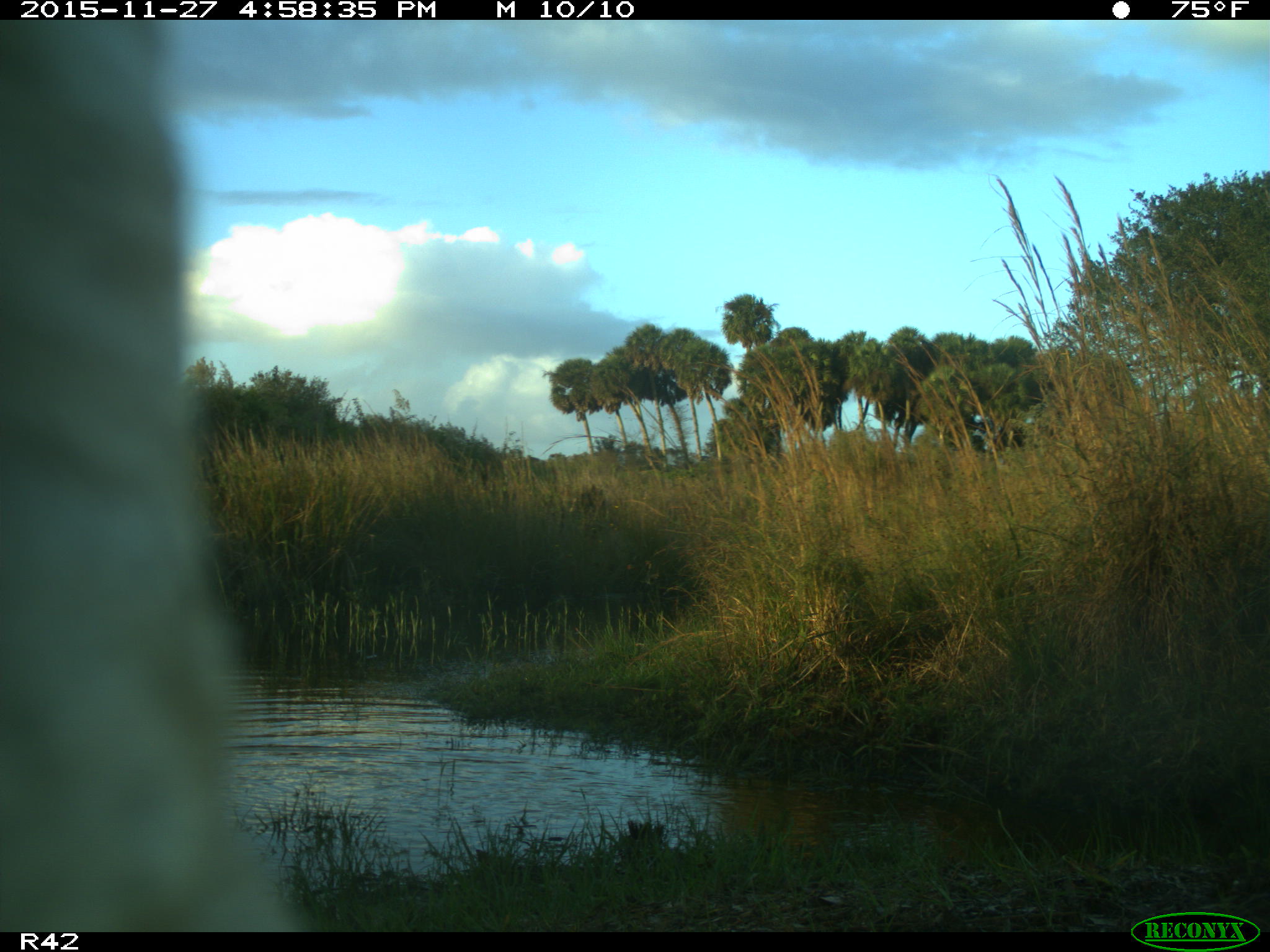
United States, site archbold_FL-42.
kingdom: Animalia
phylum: Chordata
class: Mammalia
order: Artiodactyla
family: Bovidae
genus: Bos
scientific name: Bos taurus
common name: domestic cow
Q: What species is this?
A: Bos taurus (domestic cow).